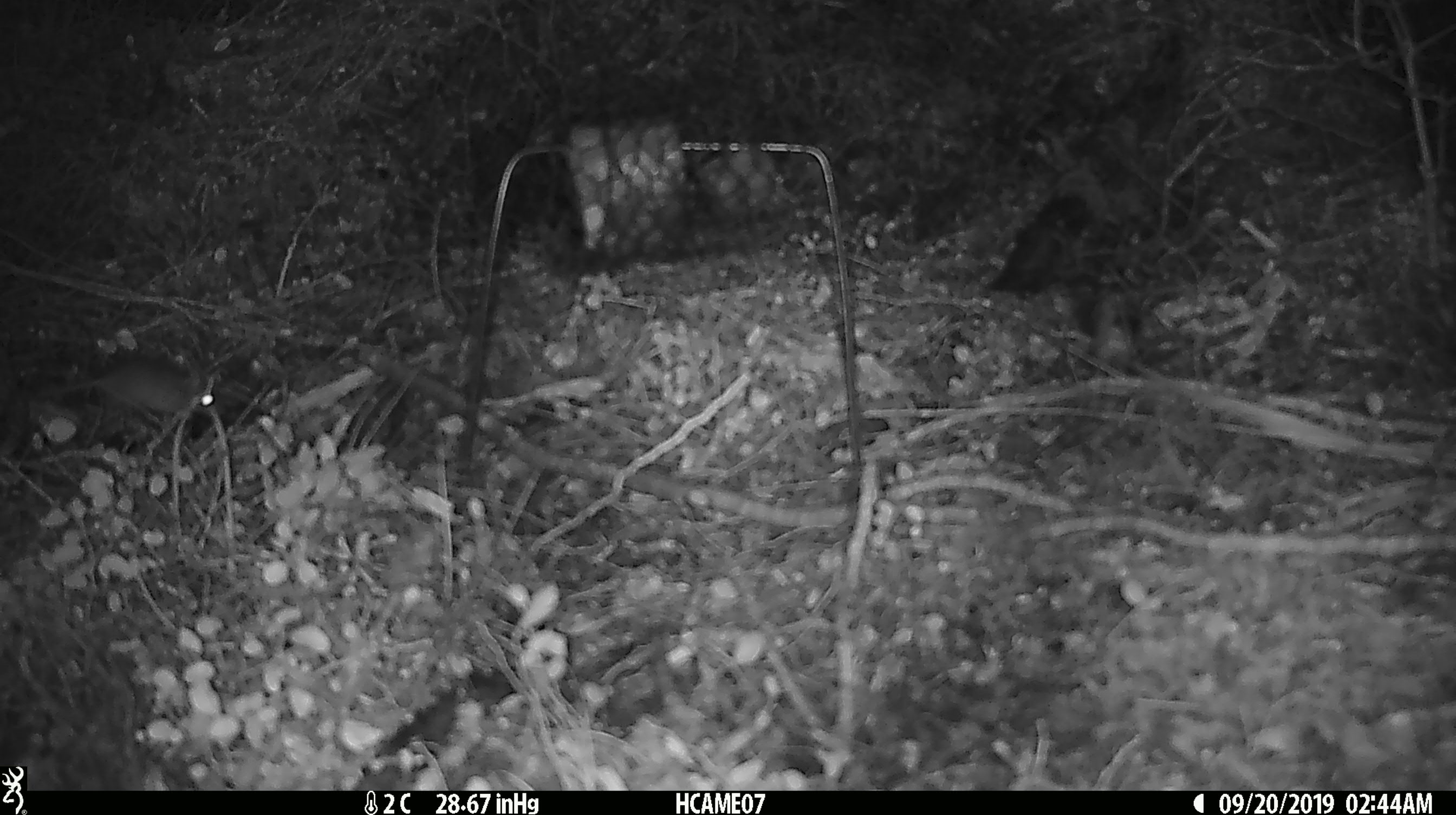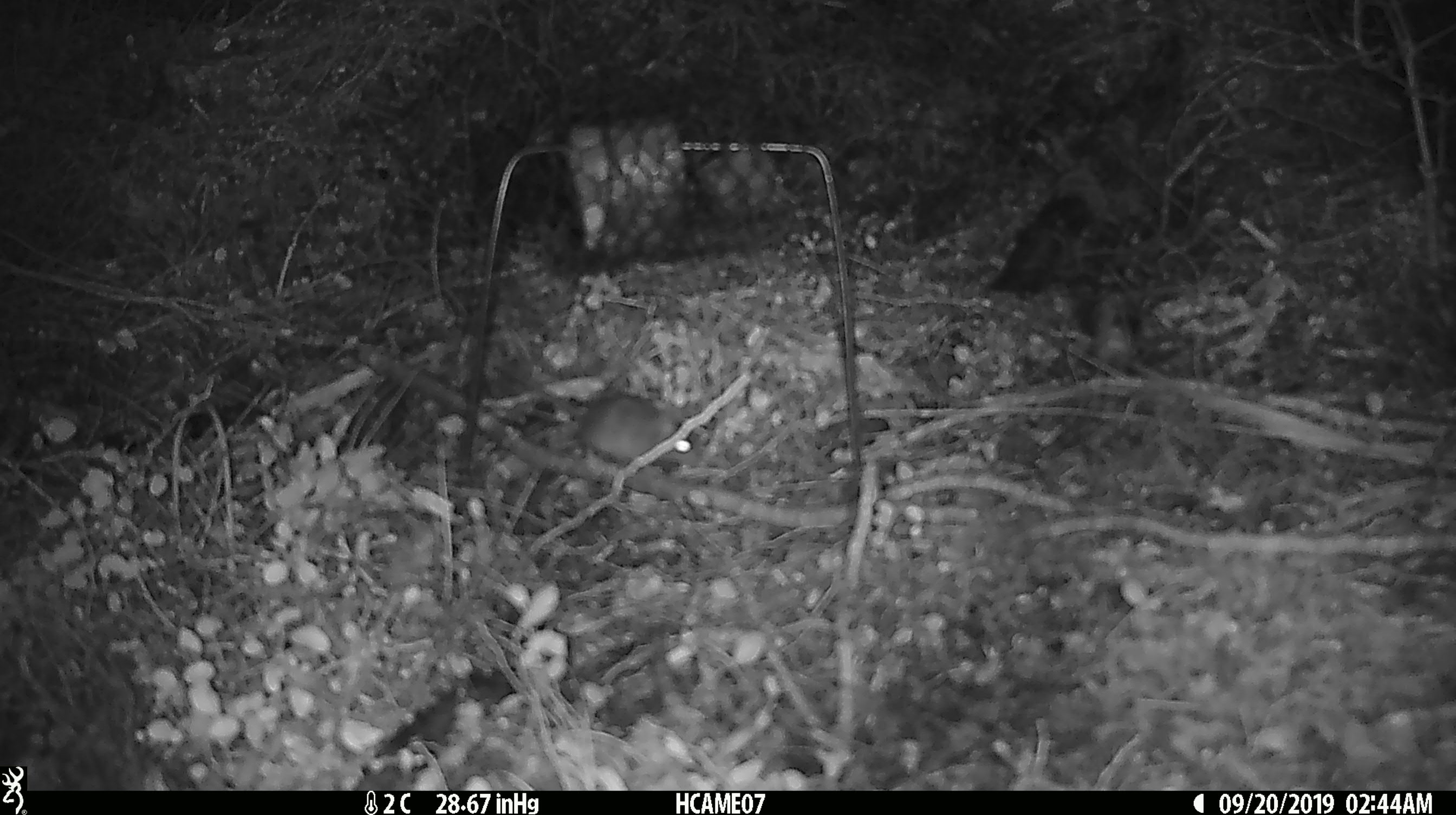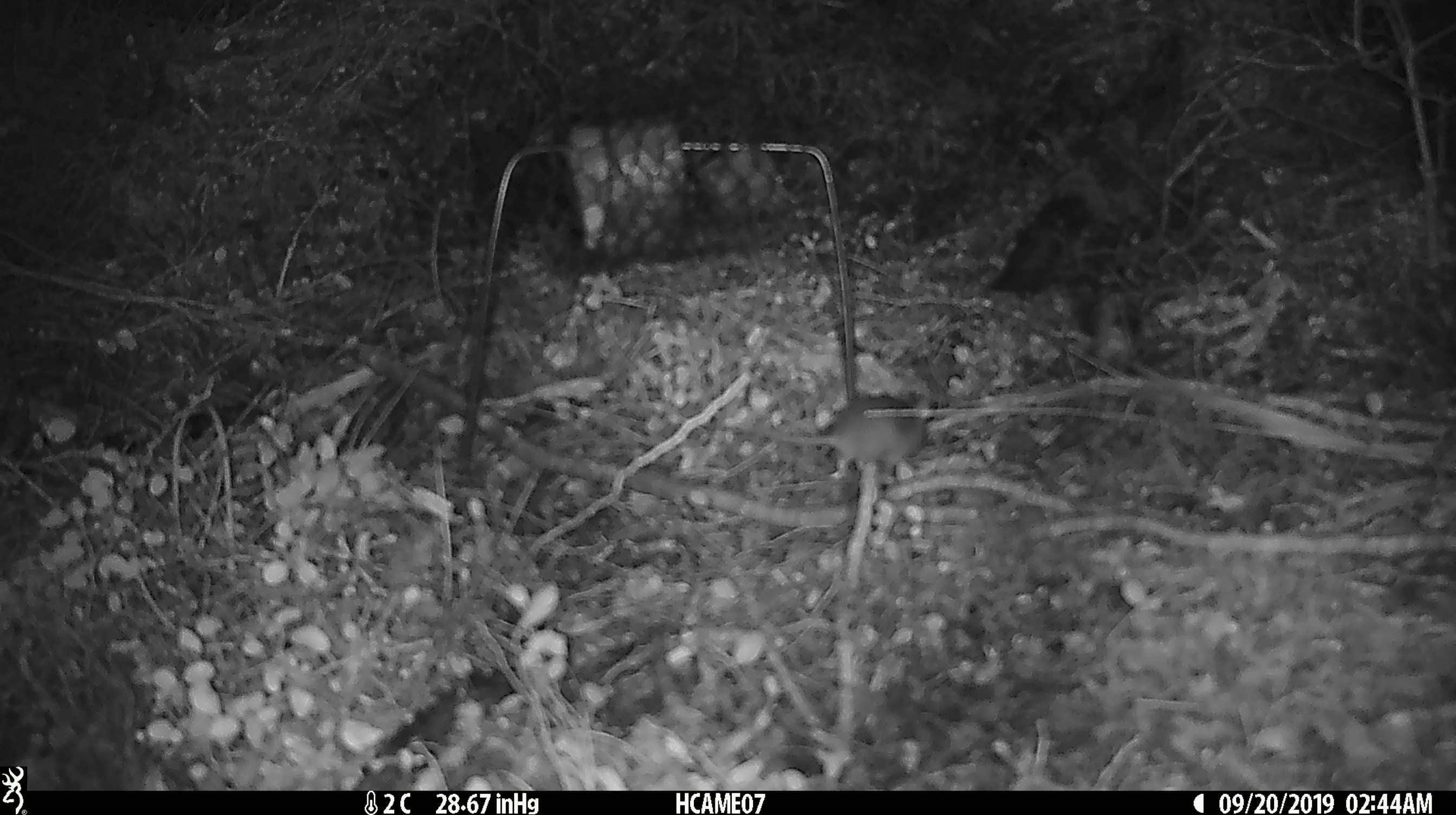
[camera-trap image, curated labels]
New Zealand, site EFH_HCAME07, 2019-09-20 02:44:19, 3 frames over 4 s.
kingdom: Animalia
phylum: Chordata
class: Mammalia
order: Rodentia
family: Muridae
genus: Mus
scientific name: Mus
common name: mouse